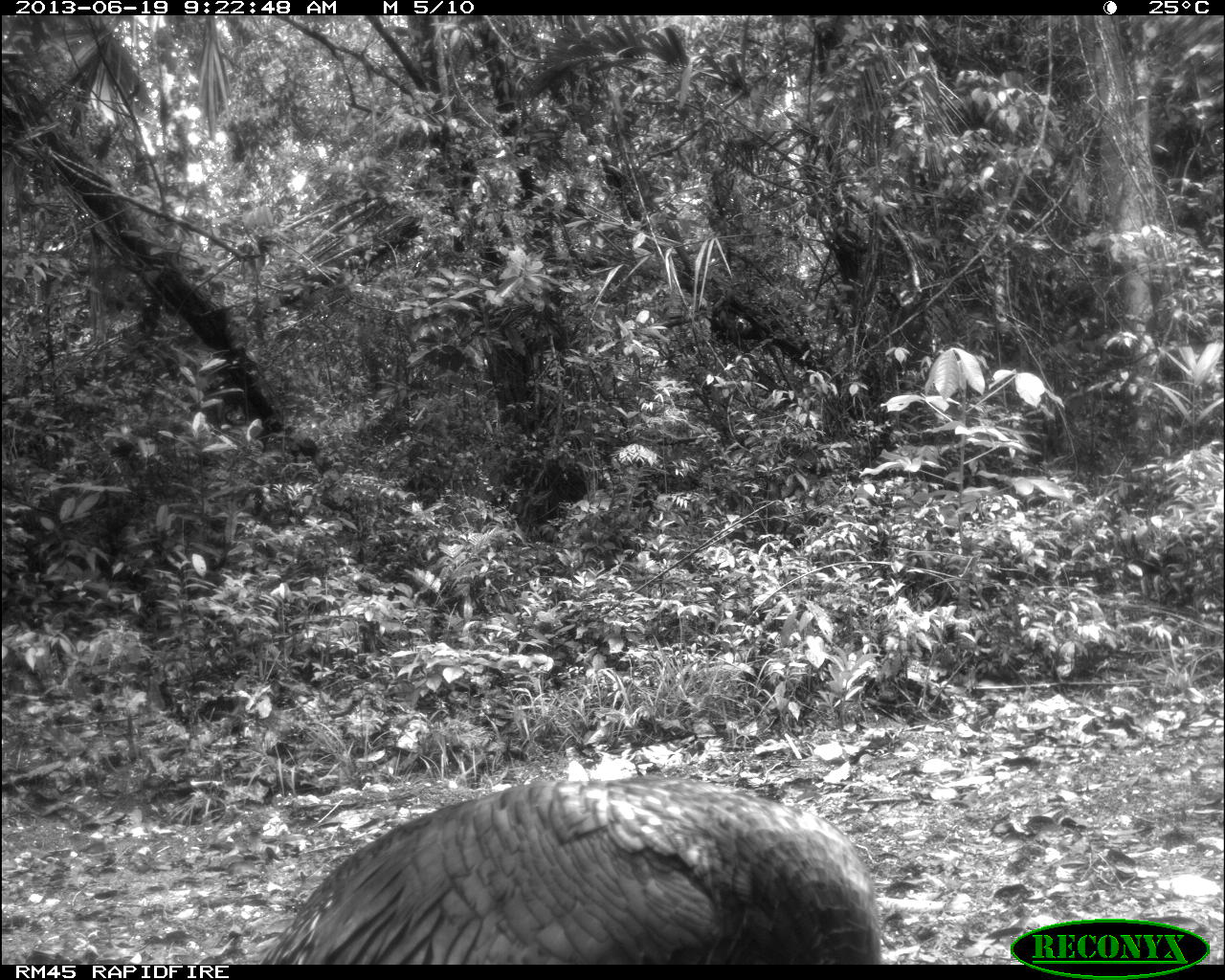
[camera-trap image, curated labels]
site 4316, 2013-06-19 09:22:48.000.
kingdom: Animalia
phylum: Chordata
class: Aves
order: Galliformes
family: Phasianidae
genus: Meleagris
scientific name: Meleagris ocellata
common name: ocellated turkey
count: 1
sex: male